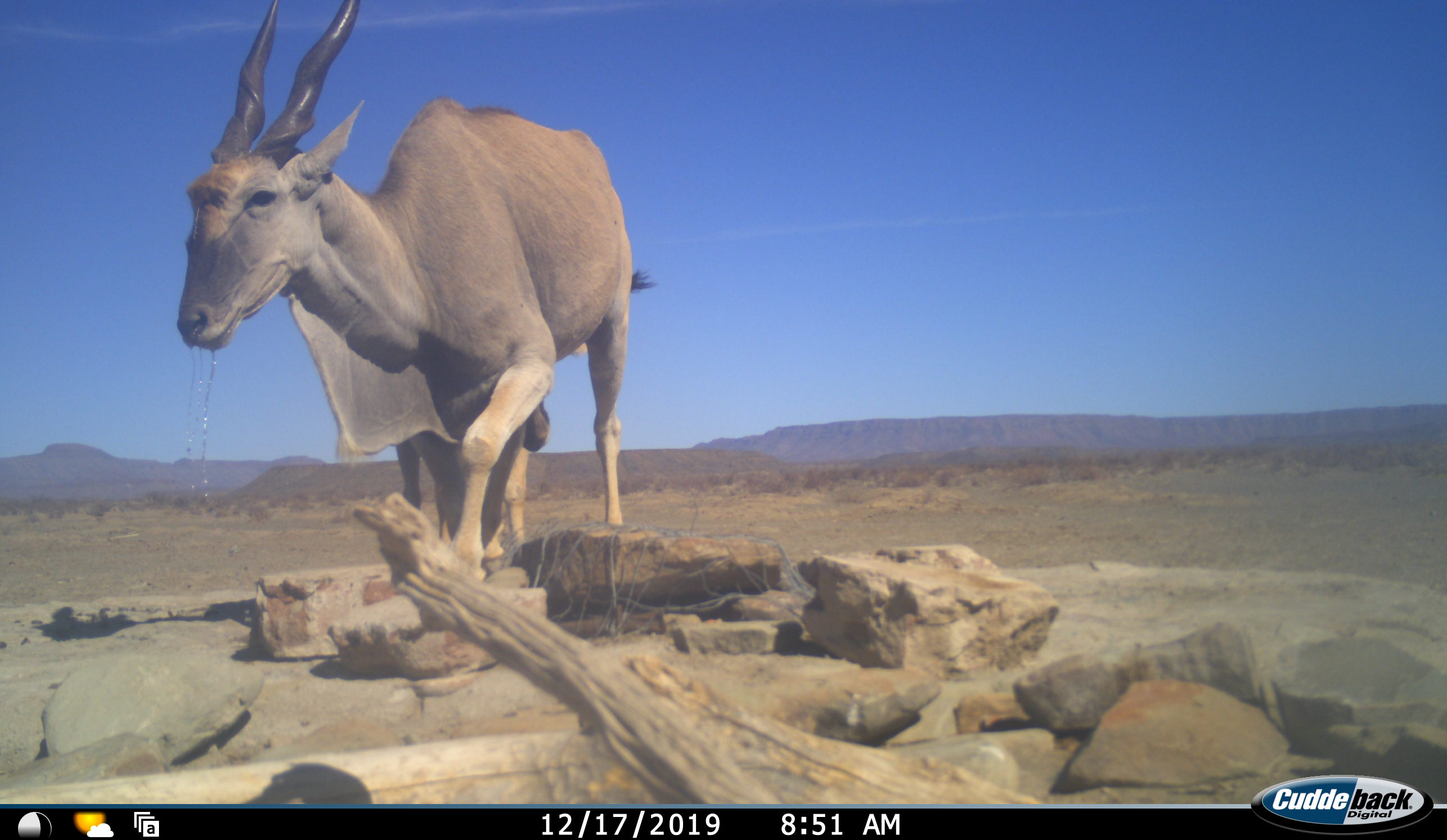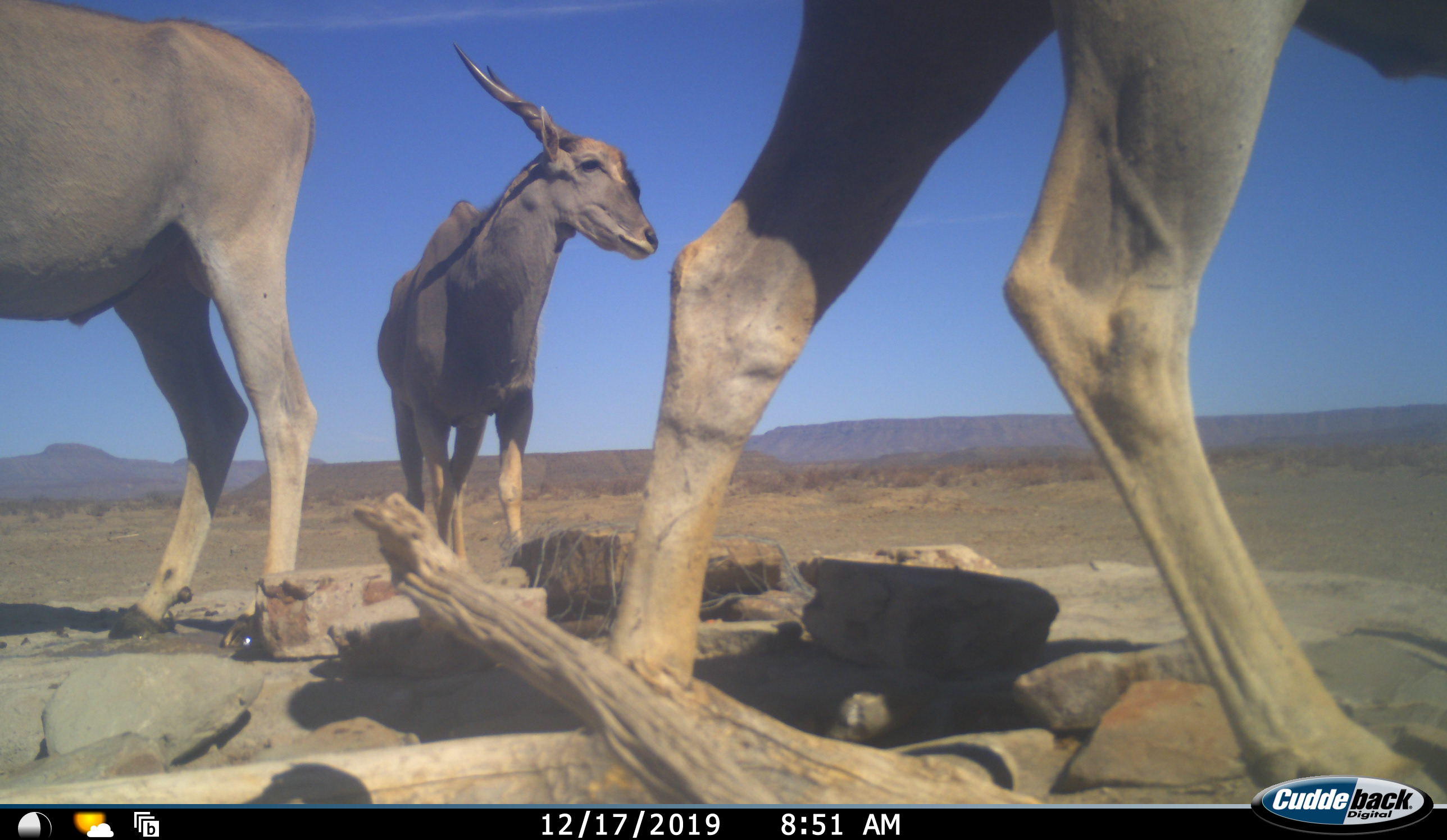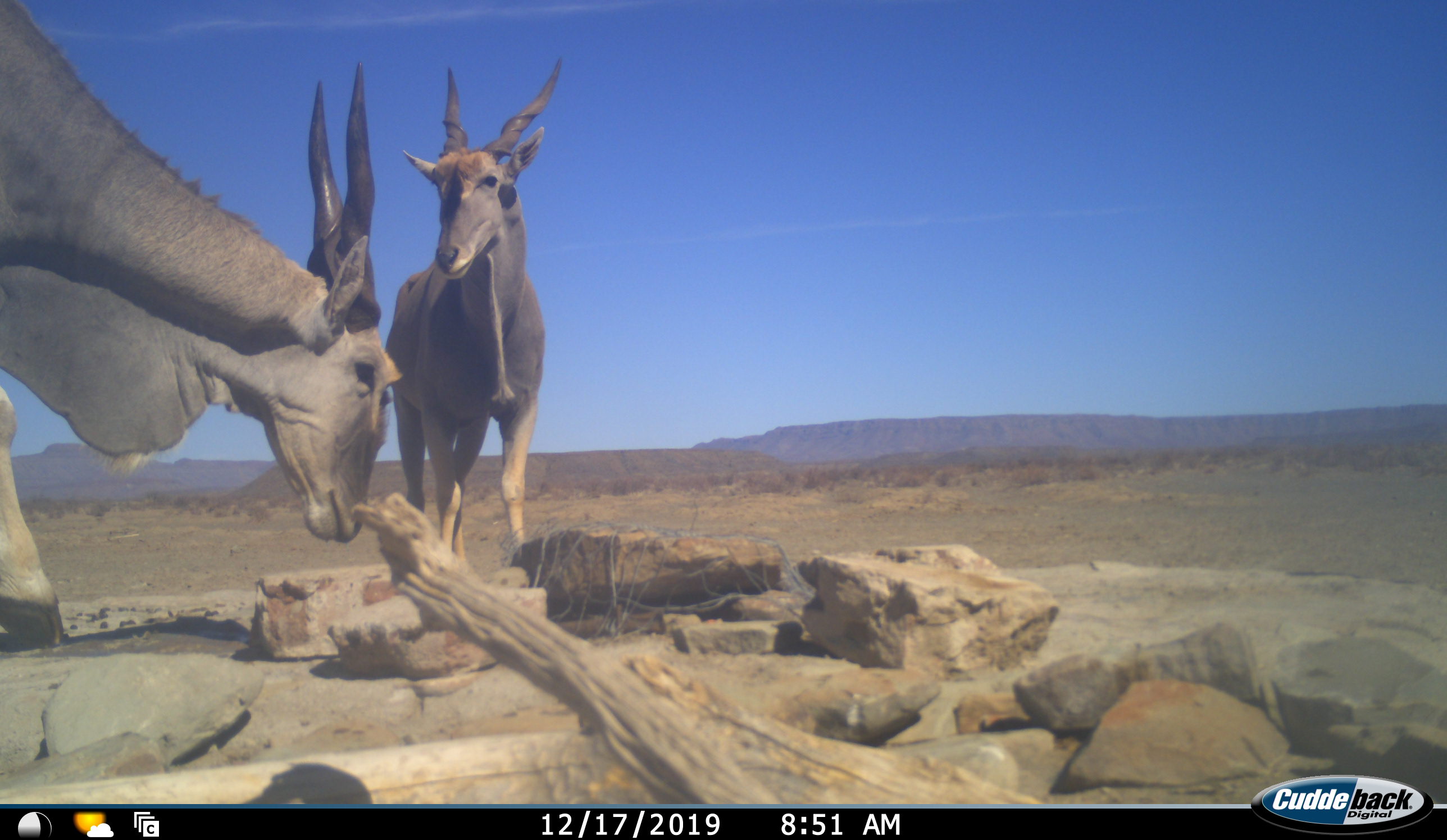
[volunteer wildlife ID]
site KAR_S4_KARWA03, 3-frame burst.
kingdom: Animalia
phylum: Chordata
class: Mammalia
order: Artiodactyla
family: Bovidae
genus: Tragelaphus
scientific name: Tragelaphus oryx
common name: eland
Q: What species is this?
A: Eland (Tragelaphus oryx).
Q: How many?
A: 3.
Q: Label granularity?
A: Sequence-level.